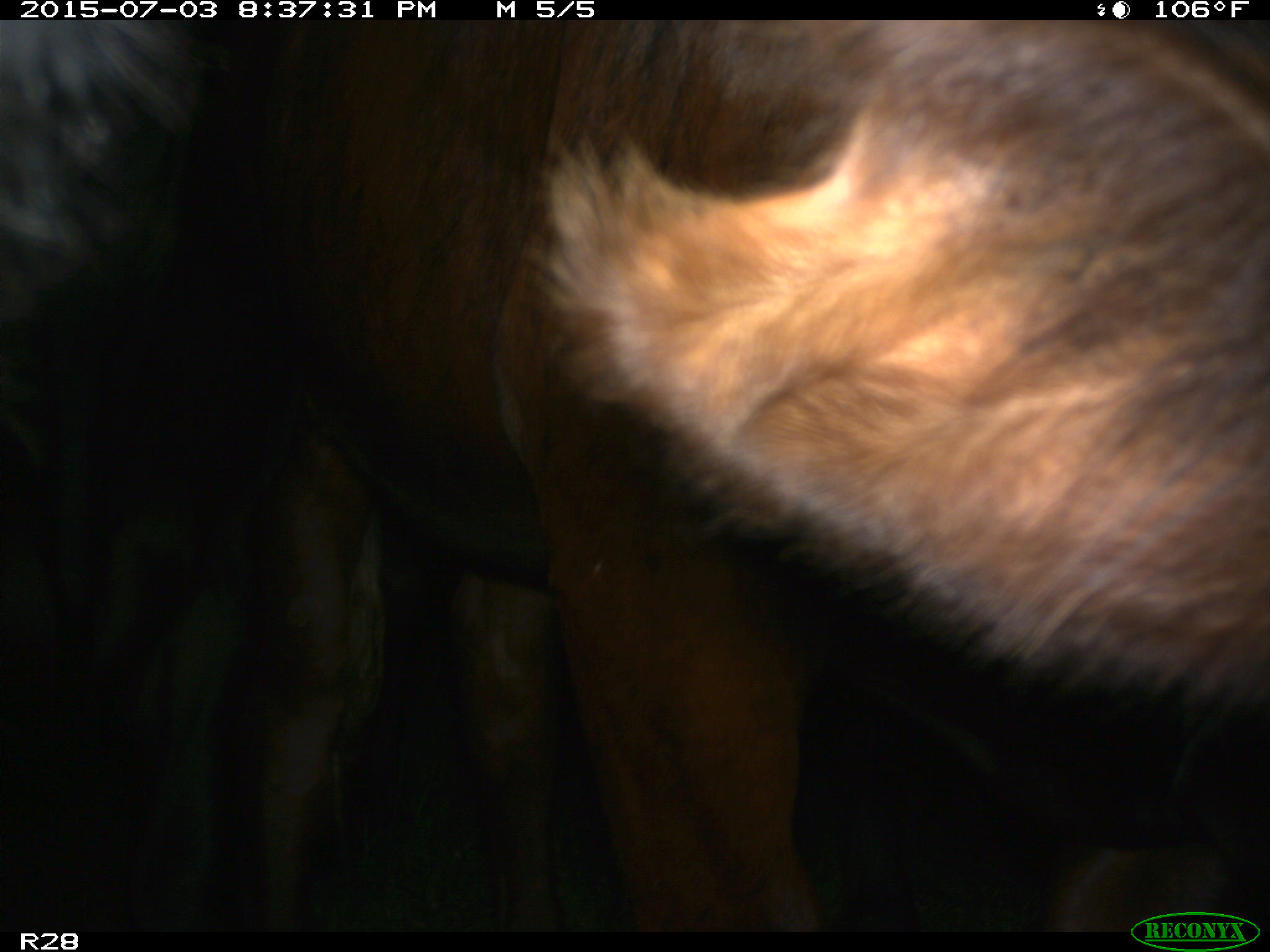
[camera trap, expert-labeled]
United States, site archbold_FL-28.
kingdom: Animalia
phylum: Chordata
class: Mammalia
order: Artiodactyla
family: Bovidae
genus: Bos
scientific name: Bos taurus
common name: domestic cow